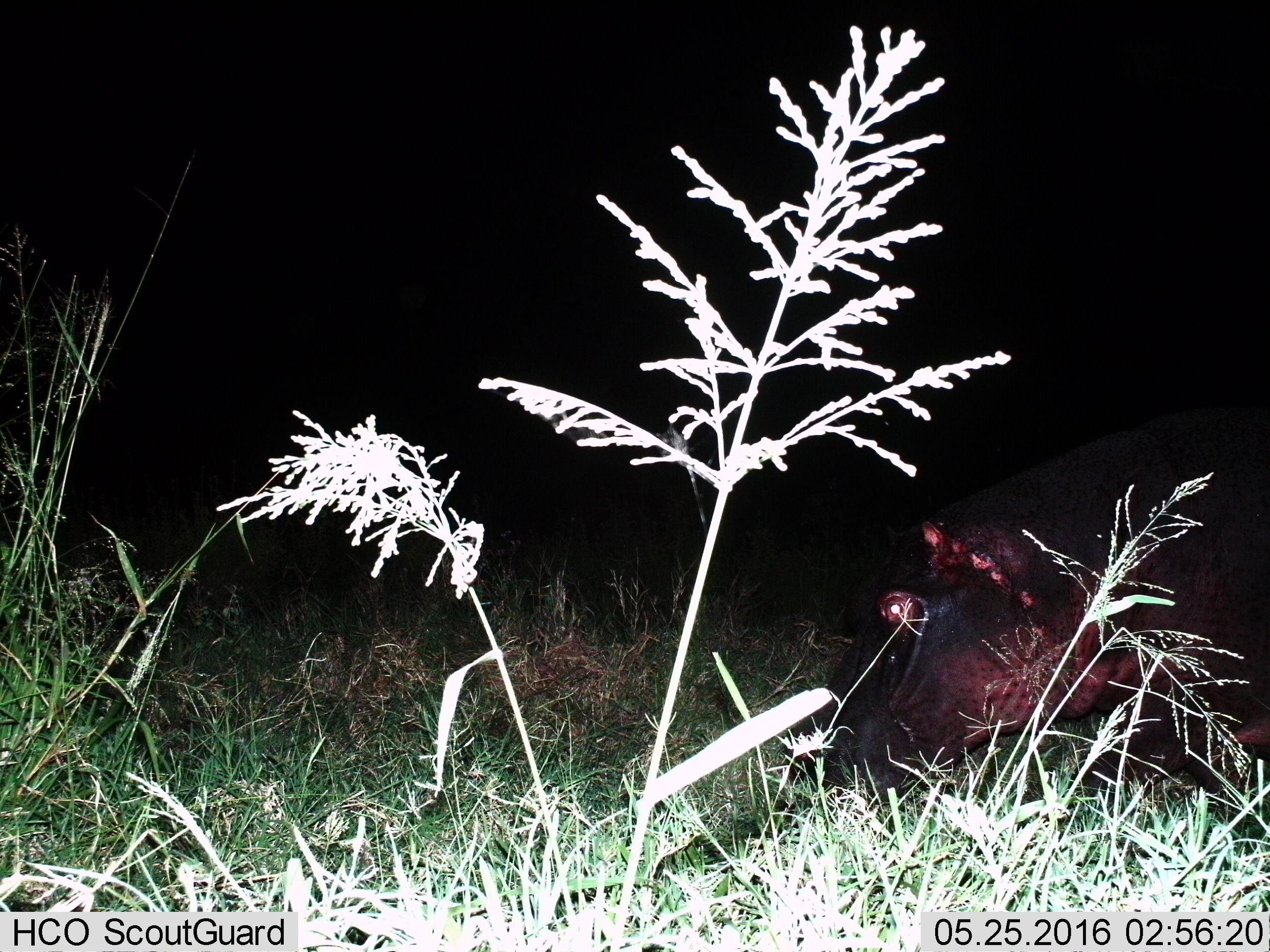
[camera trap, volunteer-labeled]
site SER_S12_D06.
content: unidentified animal